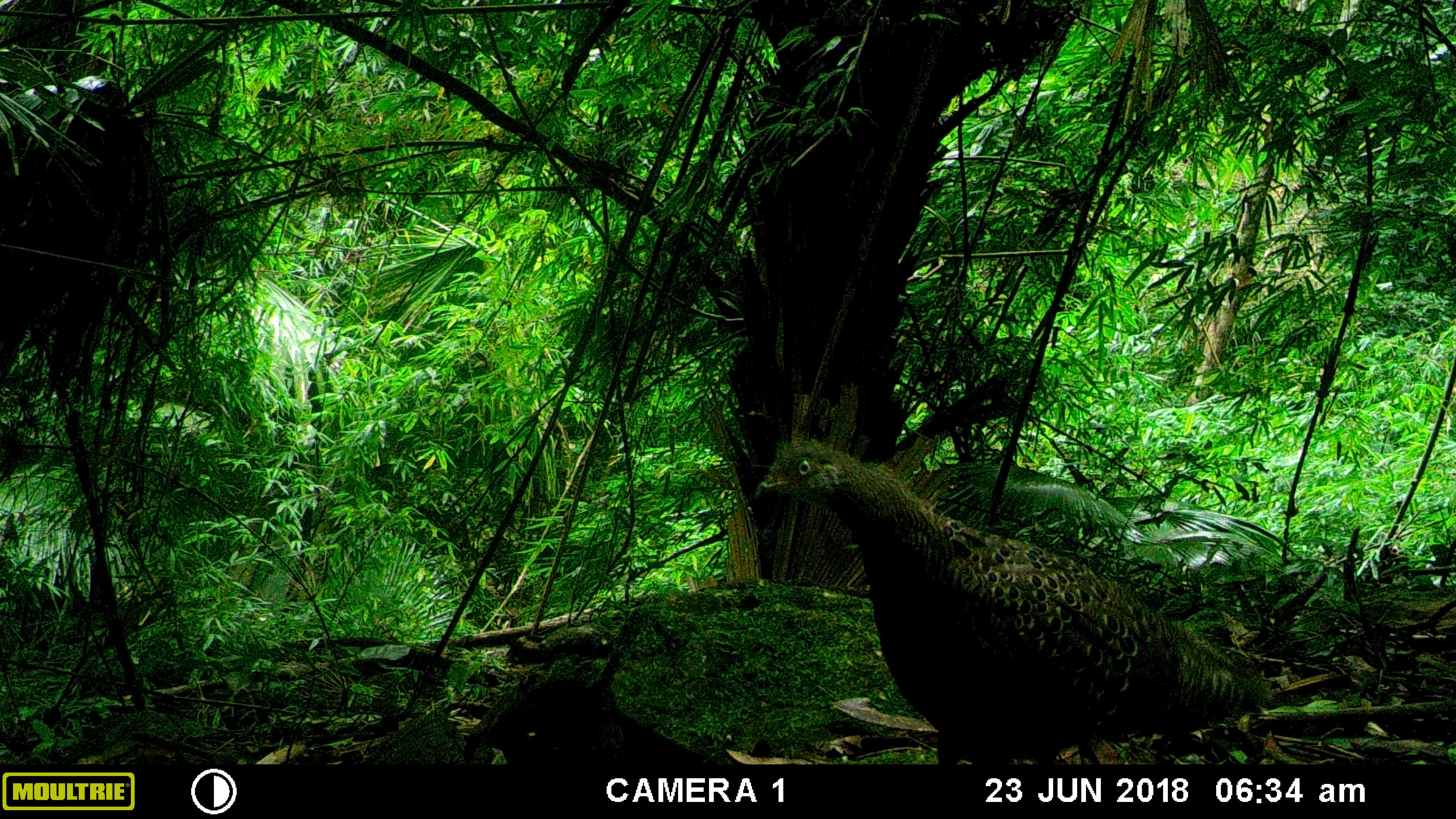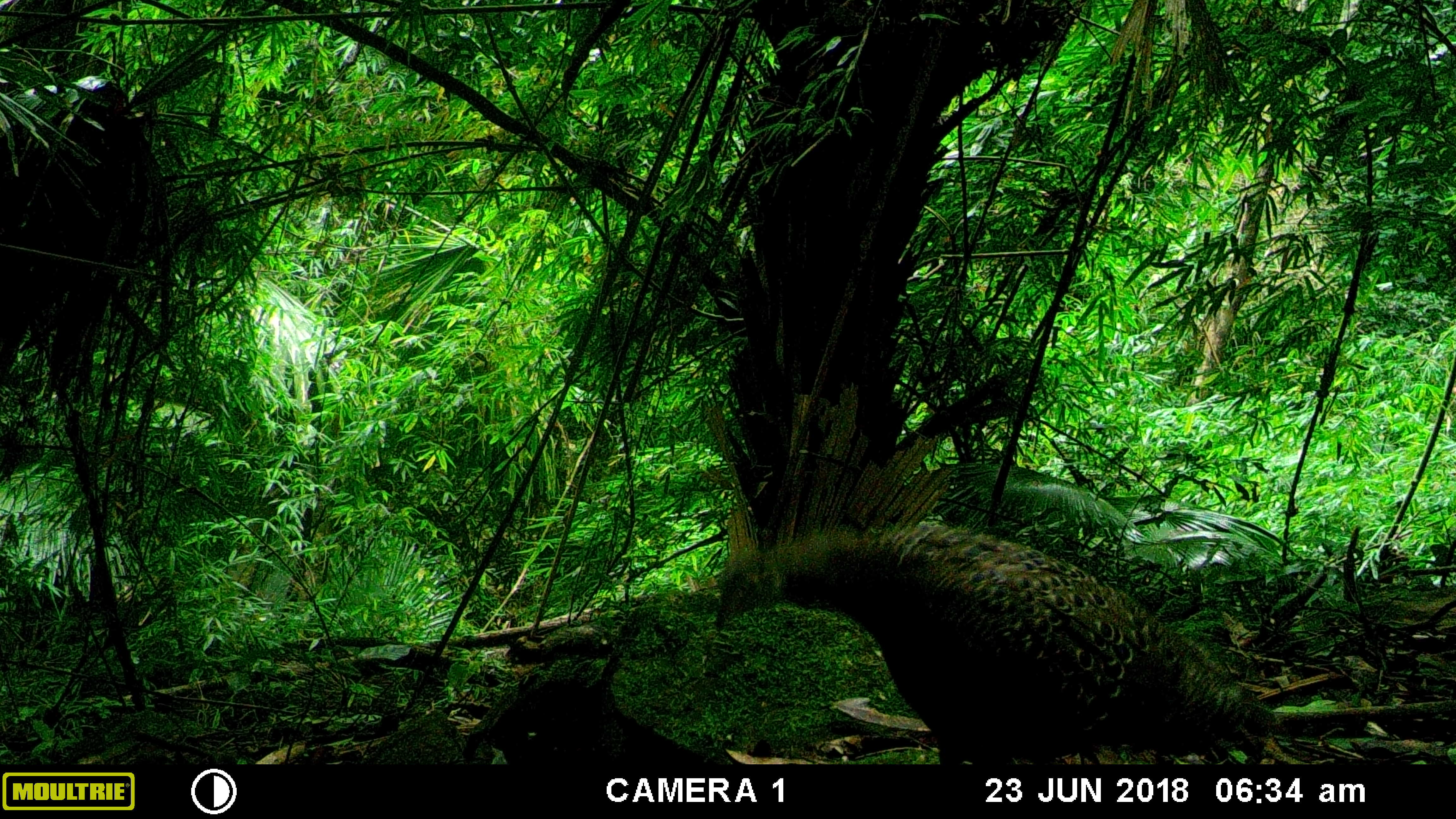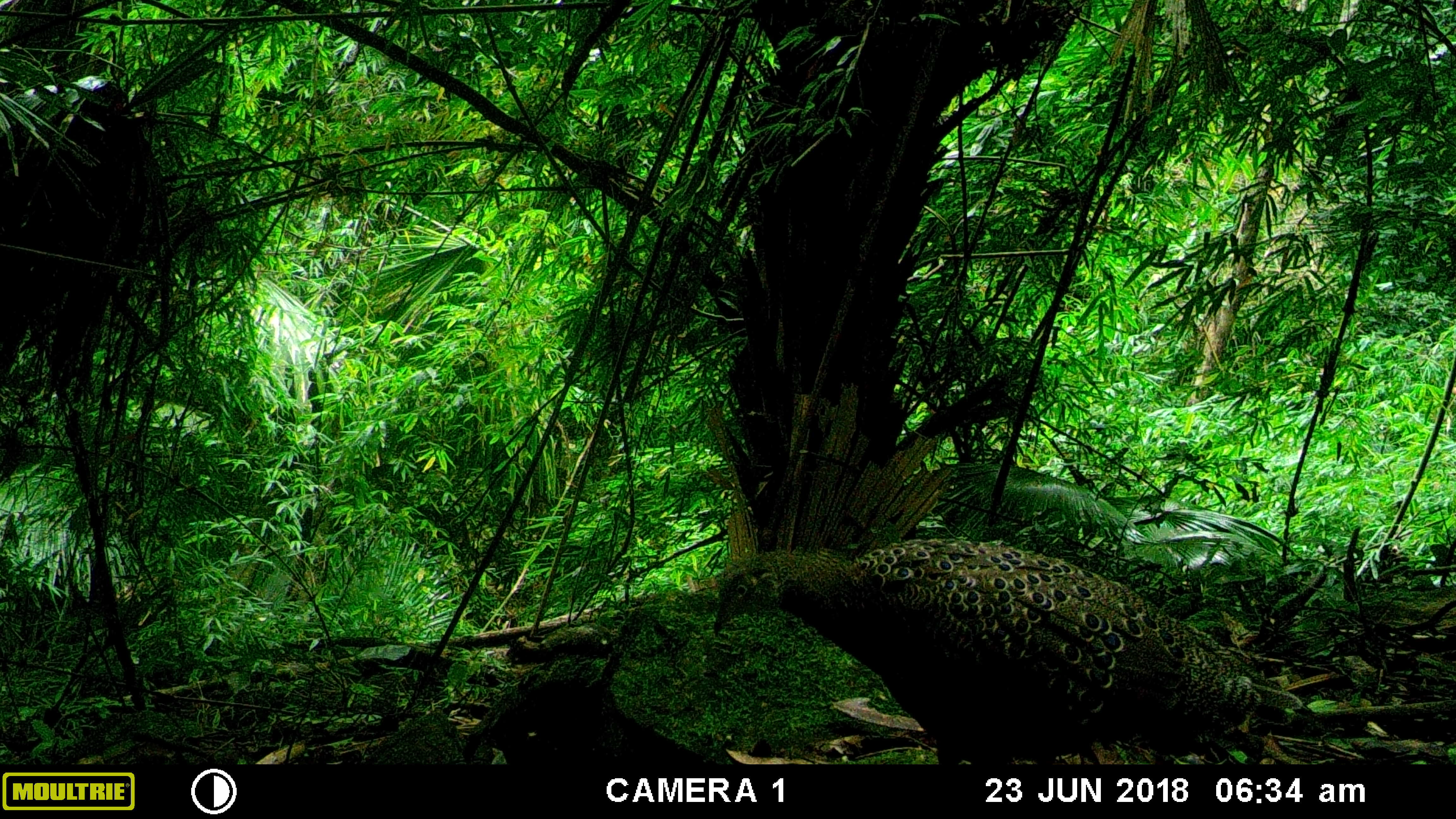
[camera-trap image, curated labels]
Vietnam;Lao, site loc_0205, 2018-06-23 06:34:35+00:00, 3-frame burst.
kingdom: Animalia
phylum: Chordata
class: Aves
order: Galliformes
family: Phasianidae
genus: Polyplectron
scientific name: Polyplectron bicalcaratum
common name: gray peacock-pheasant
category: grey peacock pheasant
Grey peacock pheasant (gray peacock-pheasant) (Polyplectron bicalcaratum). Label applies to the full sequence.